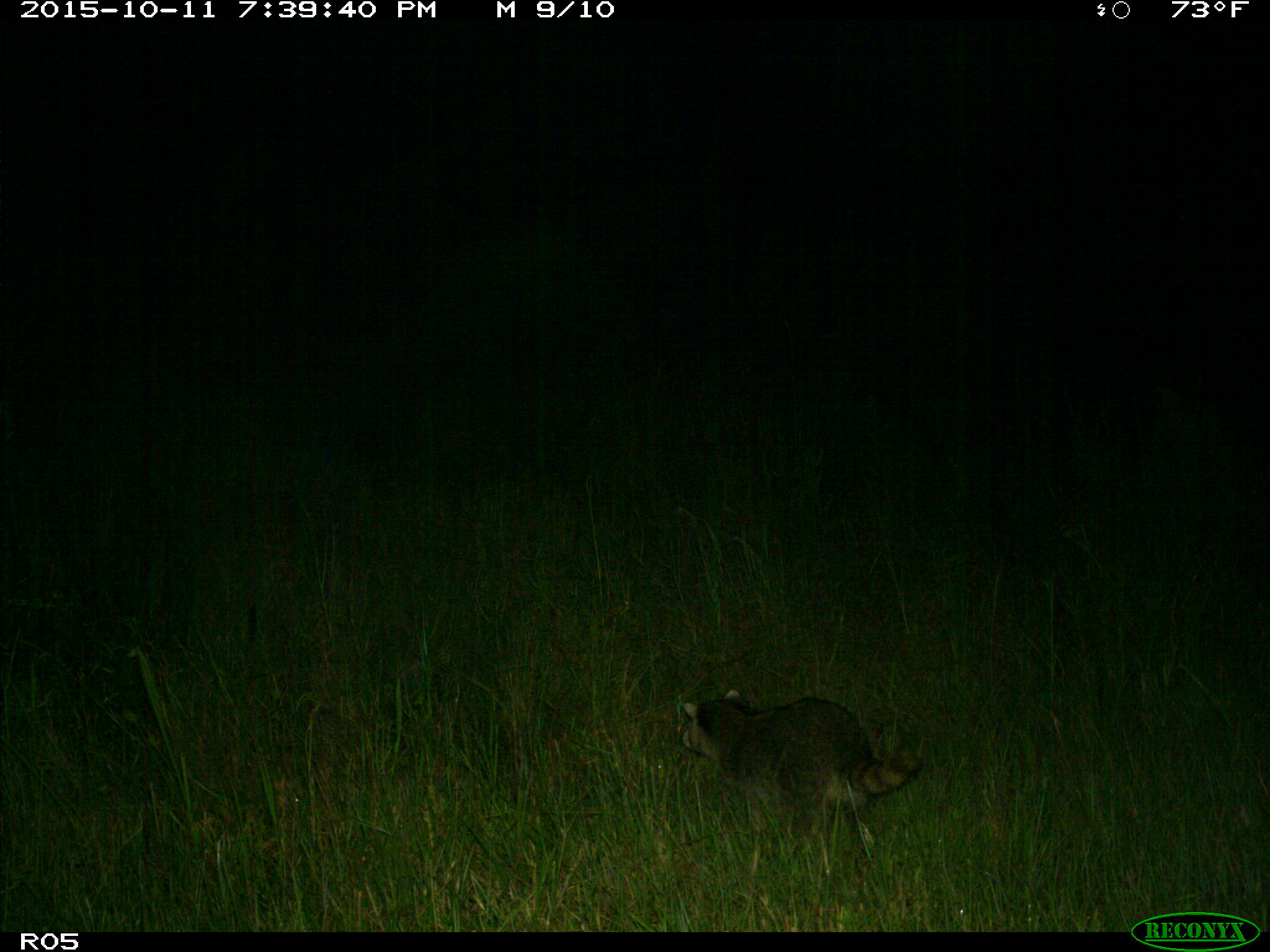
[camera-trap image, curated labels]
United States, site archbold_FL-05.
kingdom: Animalia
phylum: Chordata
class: Mammalia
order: Carnivora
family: Procyonidae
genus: Procyon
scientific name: Procyon lotor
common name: common raccoon